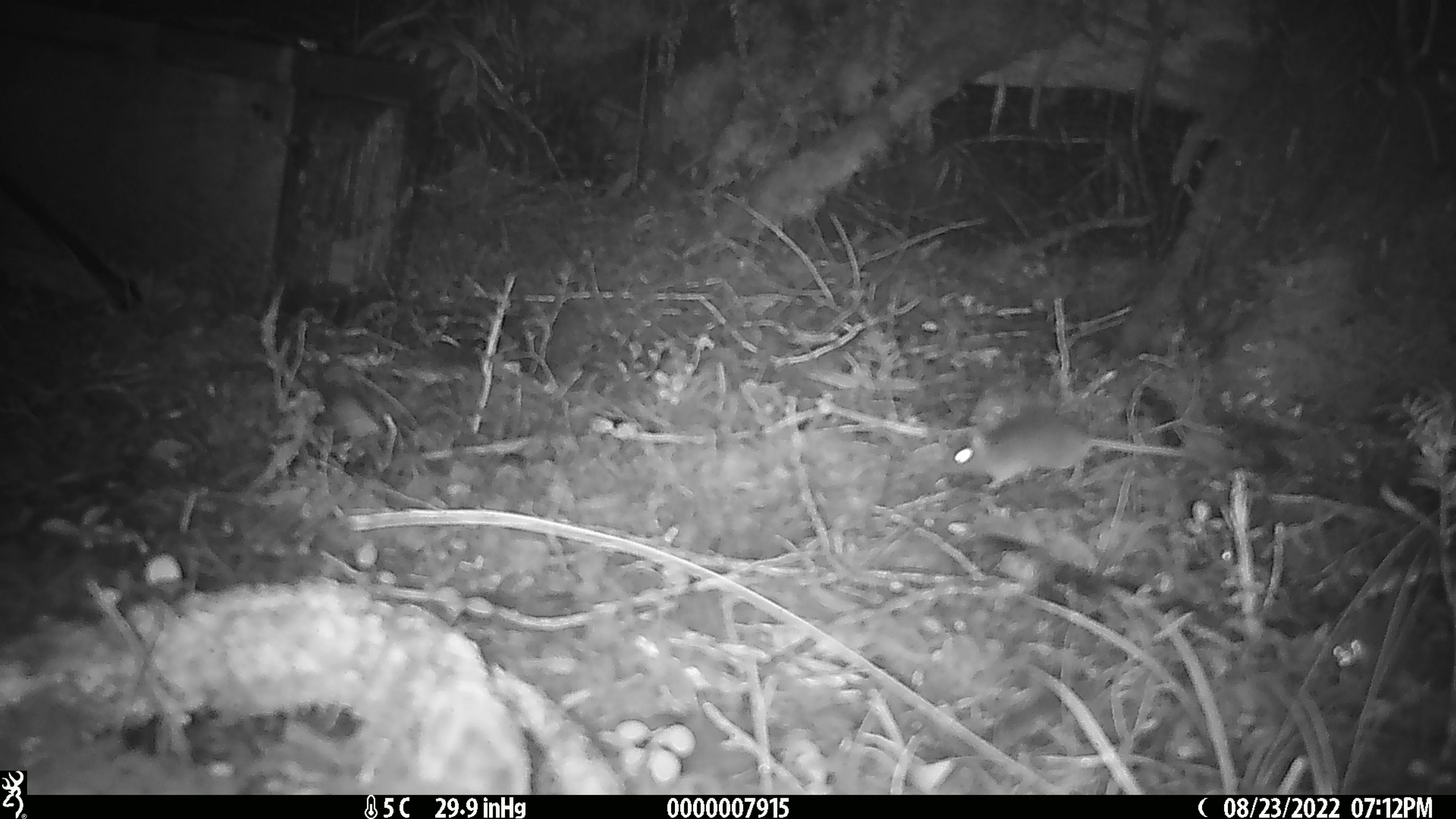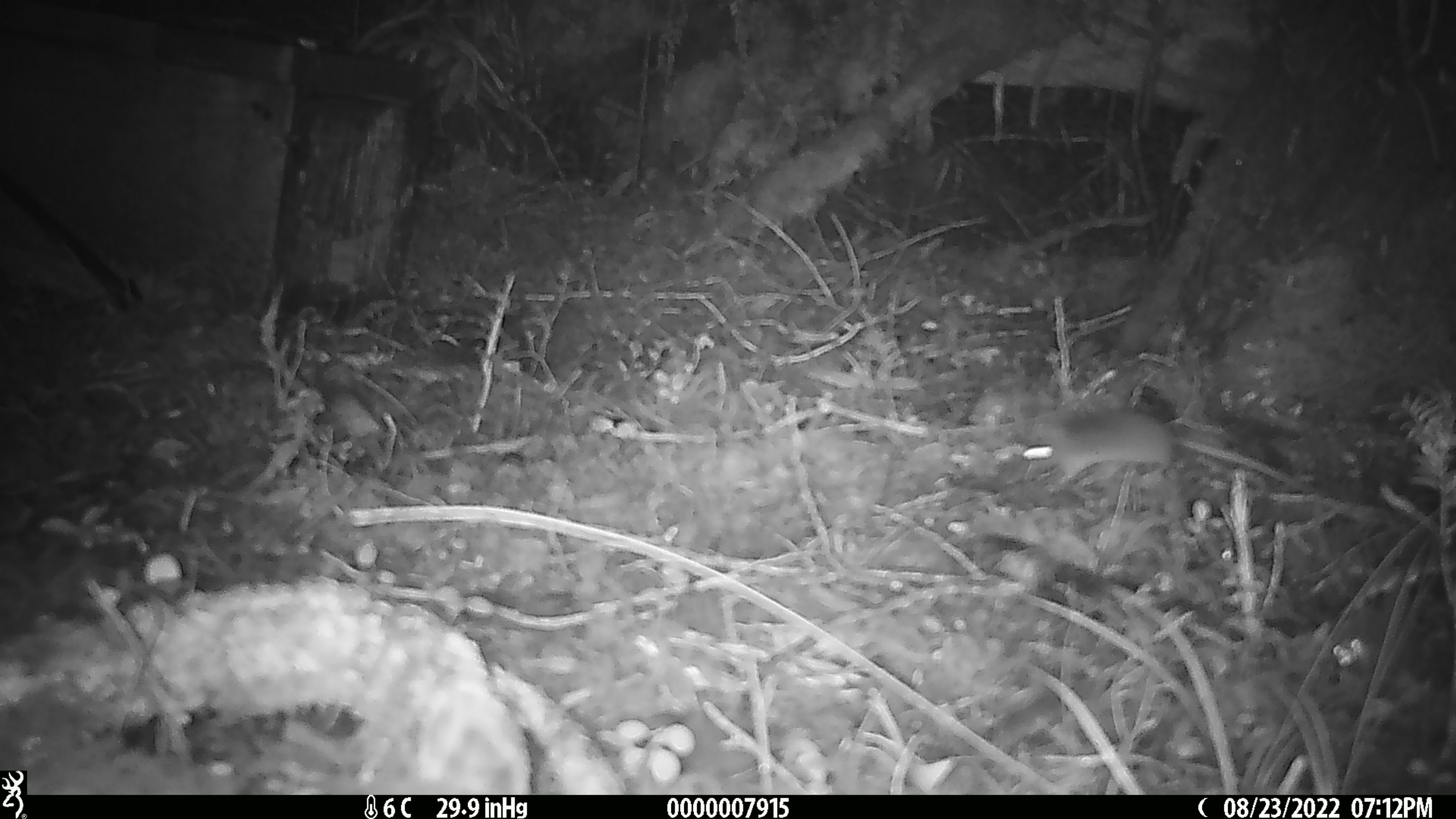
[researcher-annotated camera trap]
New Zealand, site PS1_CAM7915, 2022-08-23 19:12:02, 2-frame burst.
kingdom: Animalia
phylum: Chordata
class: Mammalia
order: Rodentia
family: Muridae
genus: Mus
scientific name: Mus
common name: mouse